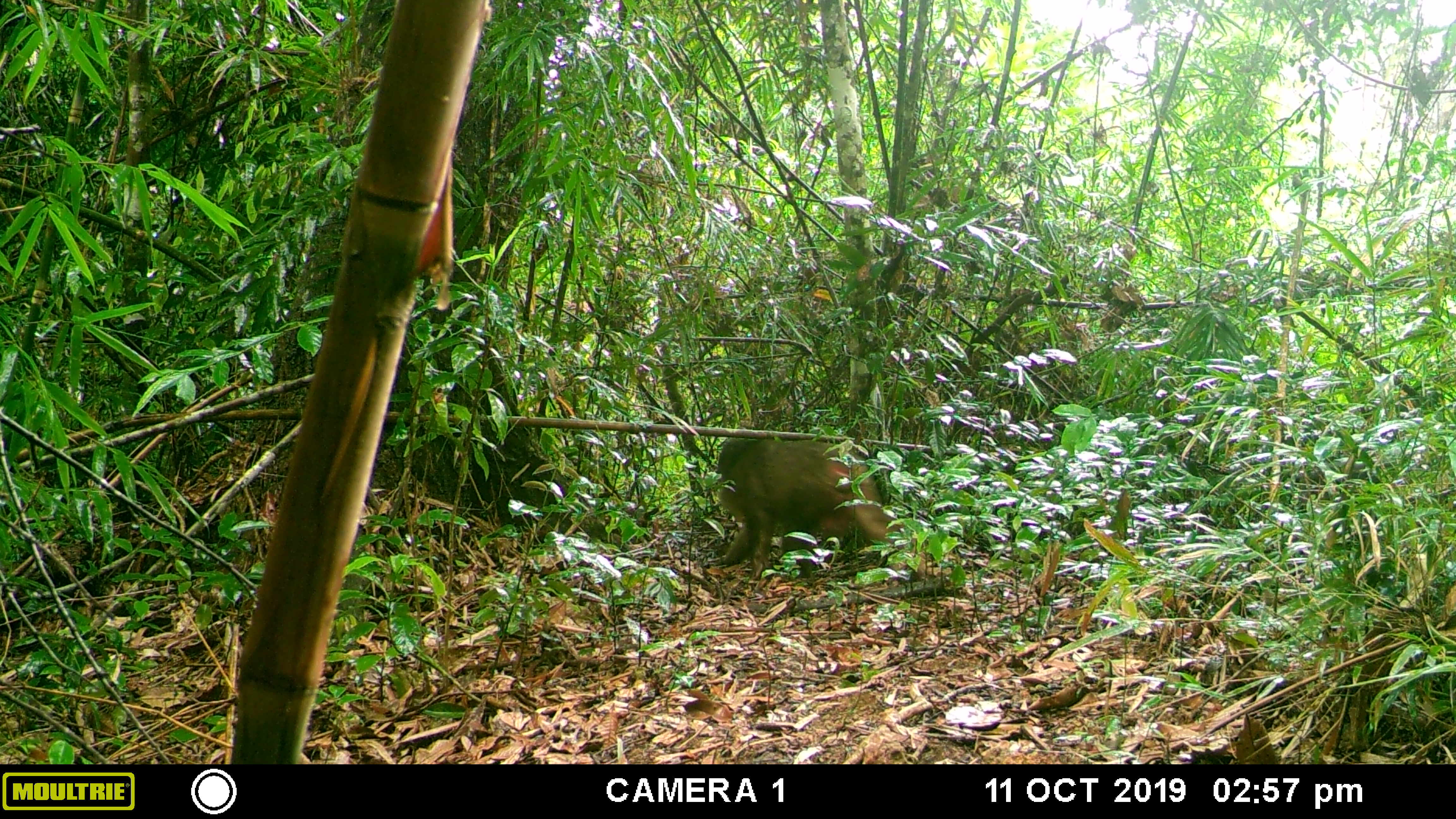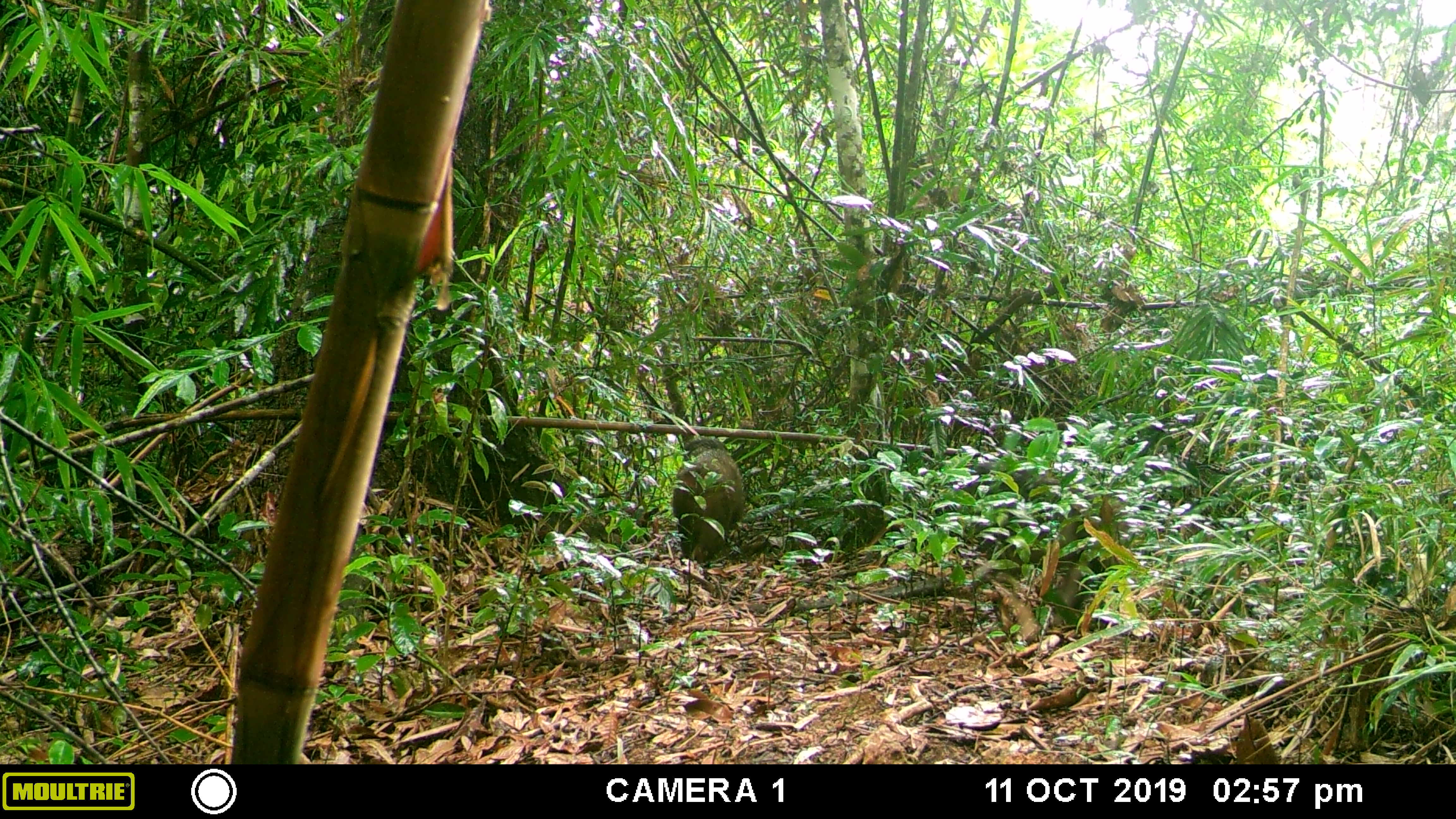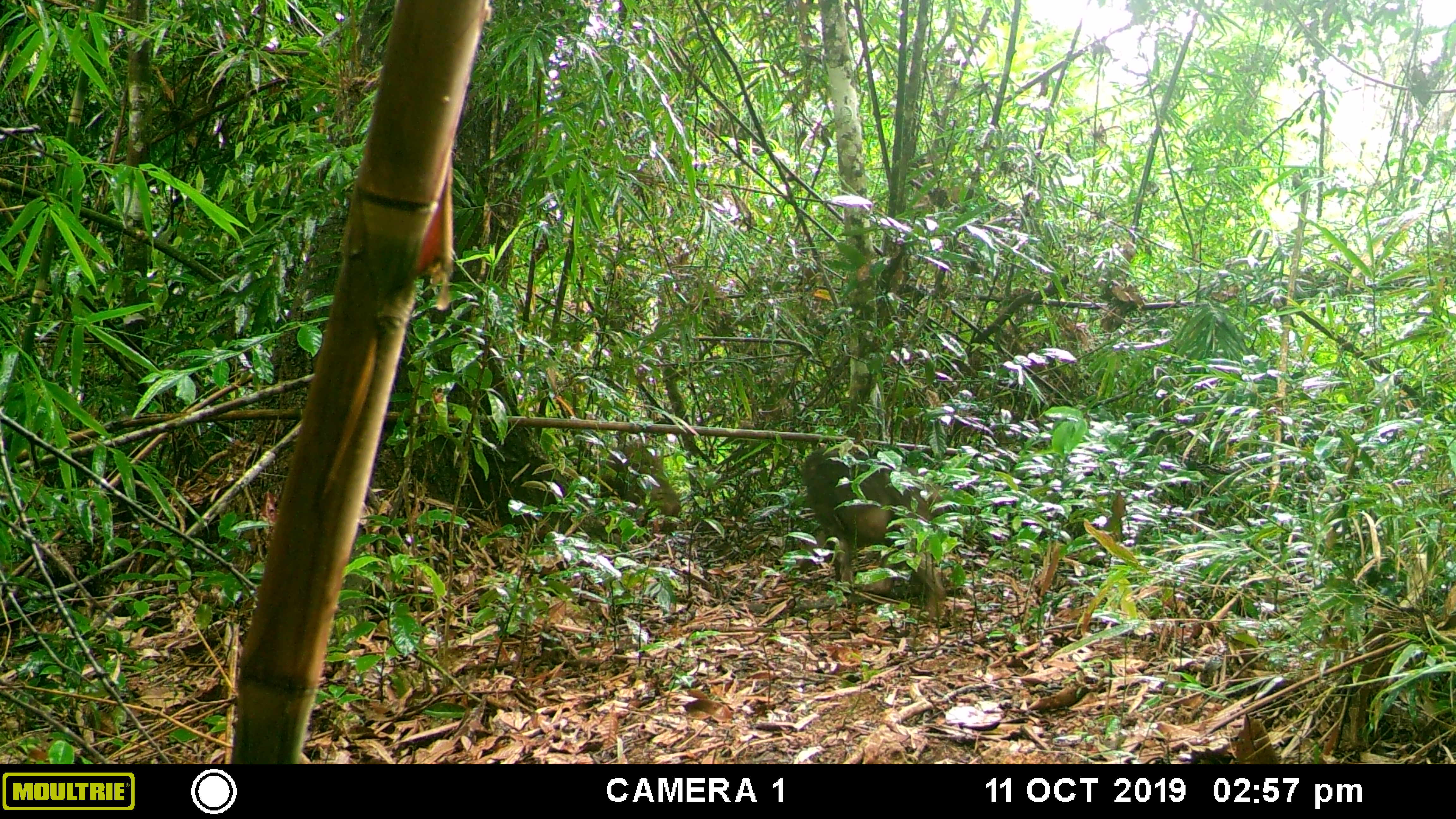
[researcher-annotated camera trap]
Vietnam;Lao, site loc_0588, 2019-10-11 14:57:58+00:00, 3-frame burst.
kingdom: Animalia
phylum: Chordata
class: Mammalia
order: Primates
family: Cercopithecidae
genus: Macaca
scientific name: Macaca arctoides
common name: stump-tailed macaque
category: stump tailed macaque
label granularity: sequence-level